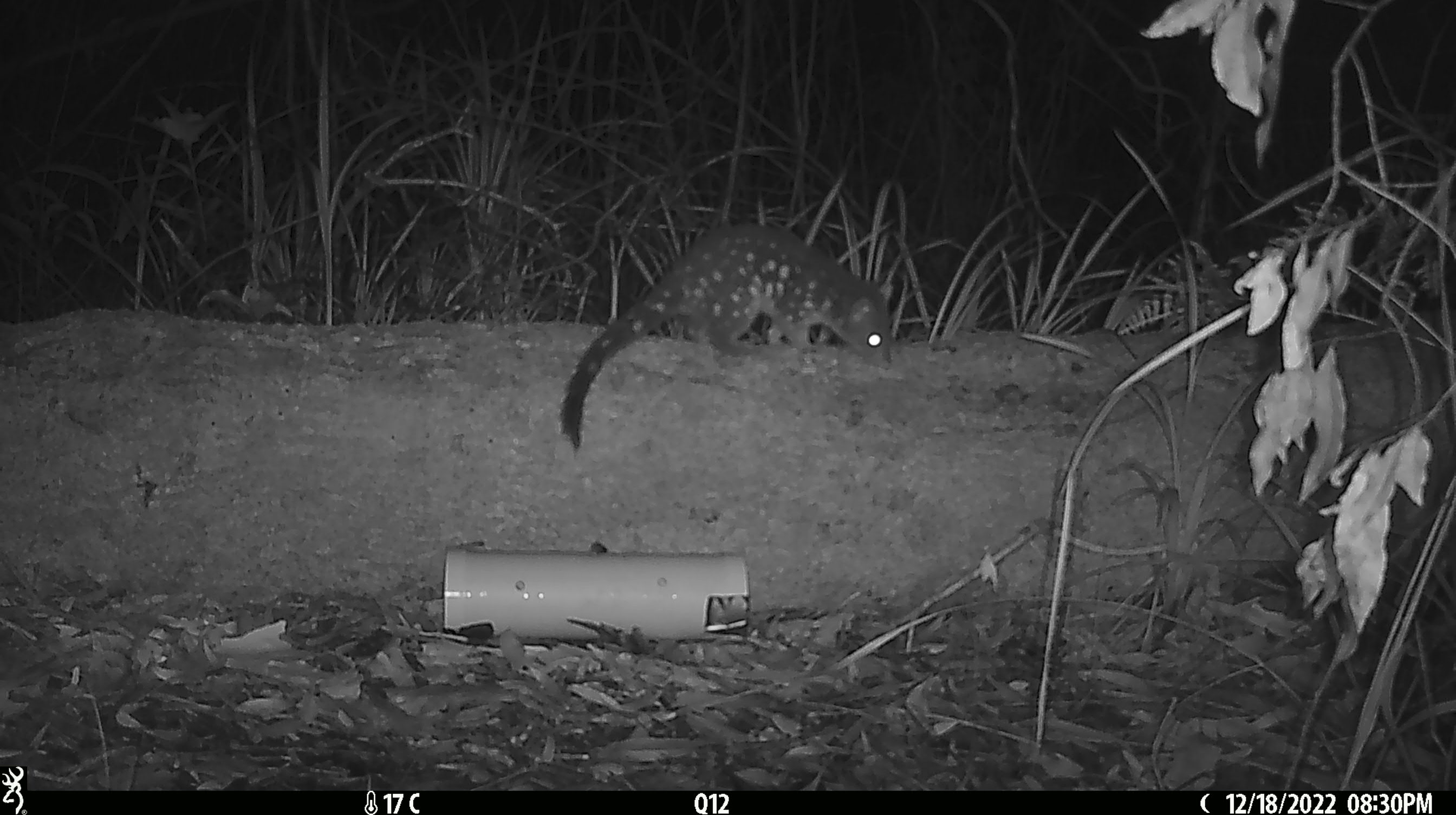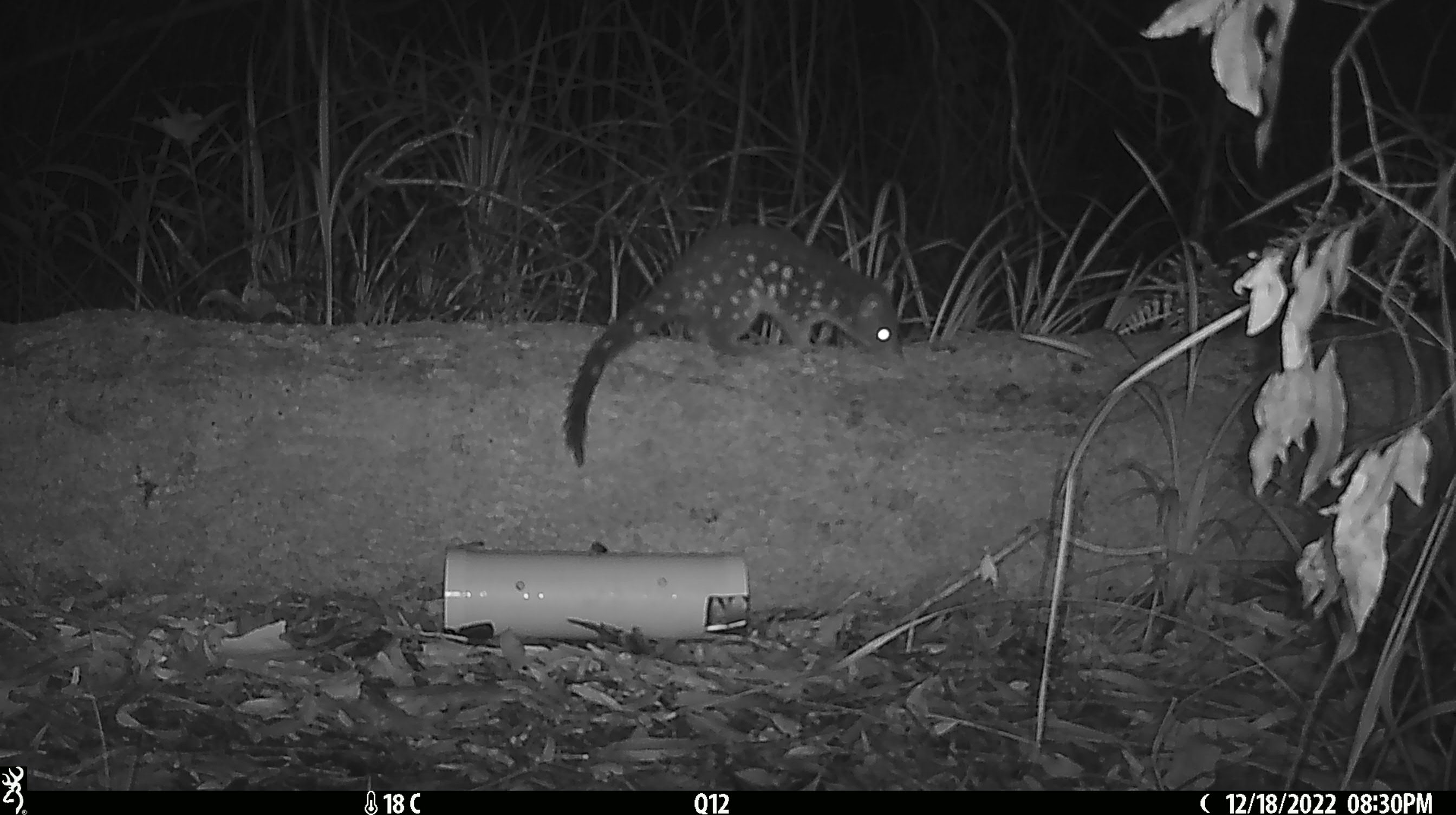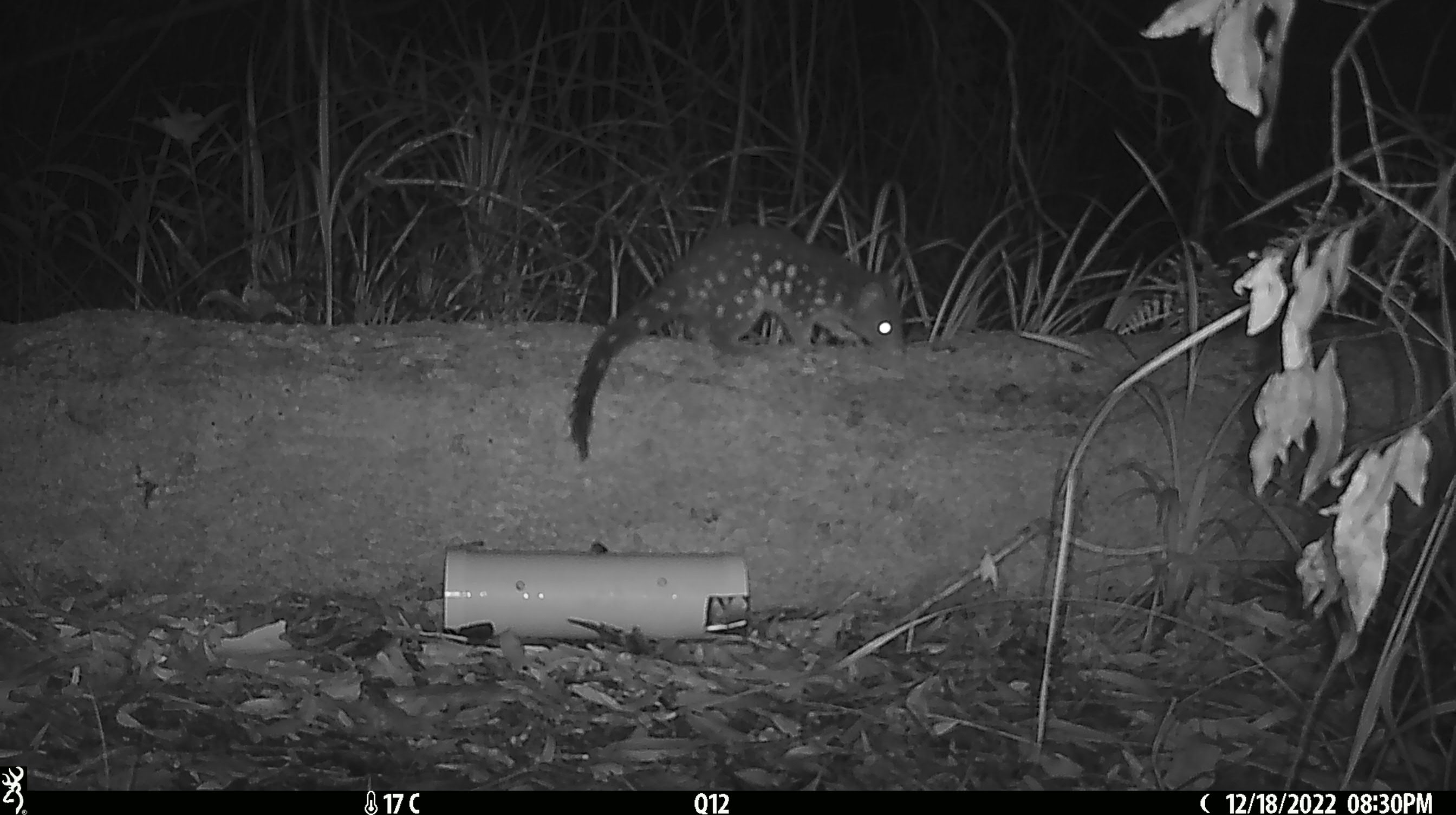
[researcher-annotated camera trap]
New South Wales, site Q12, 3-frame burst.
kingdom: Animalia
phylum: Chordata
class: Mammalia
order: Dasyuromorphia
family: Dasyuridae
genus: Dasyurus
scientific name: Dasyurus maculatus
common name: spotted-tailed quoll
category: quoll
Quoll (spotted-tailed quoll) (Dasyurus maculatus).